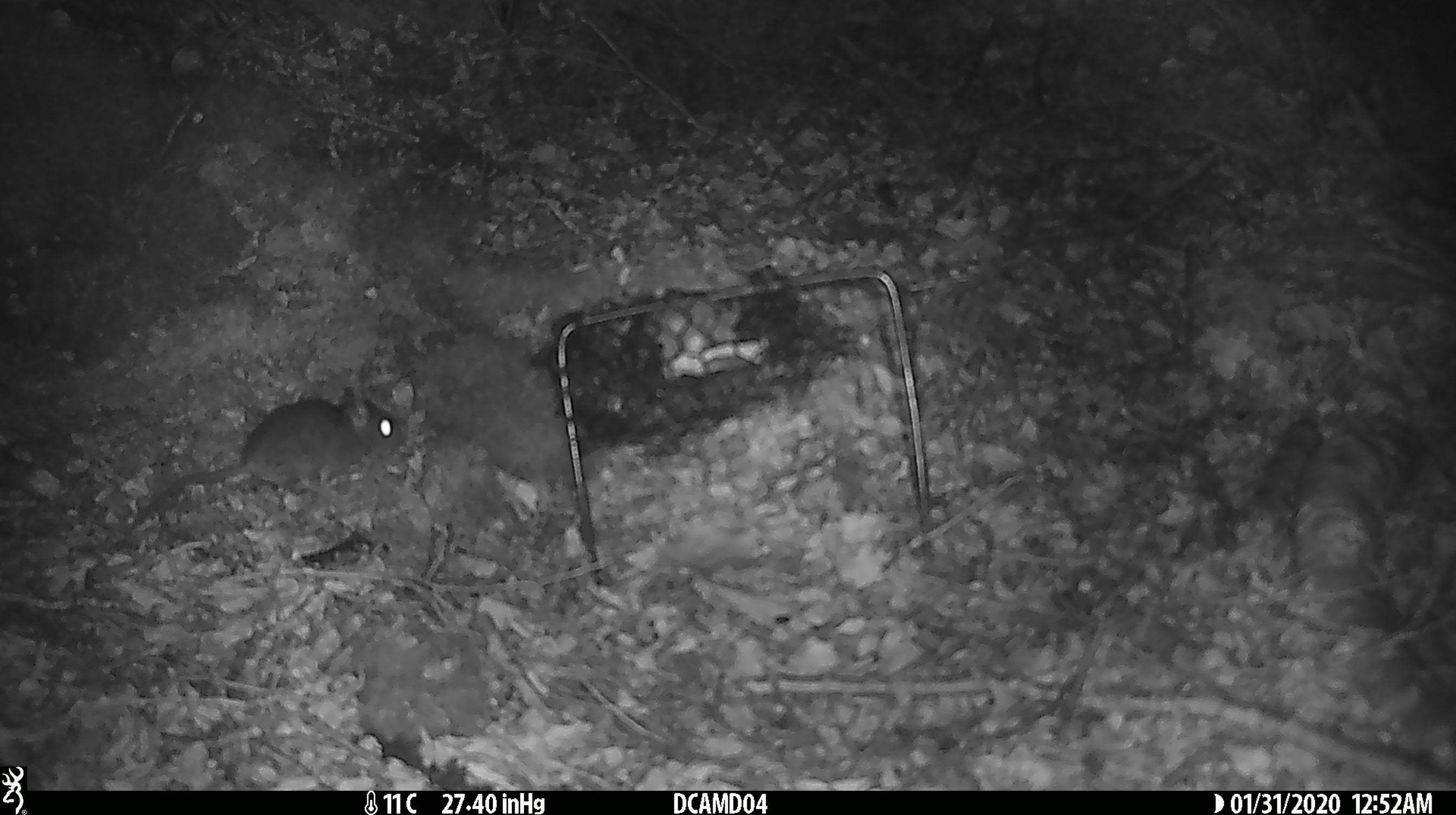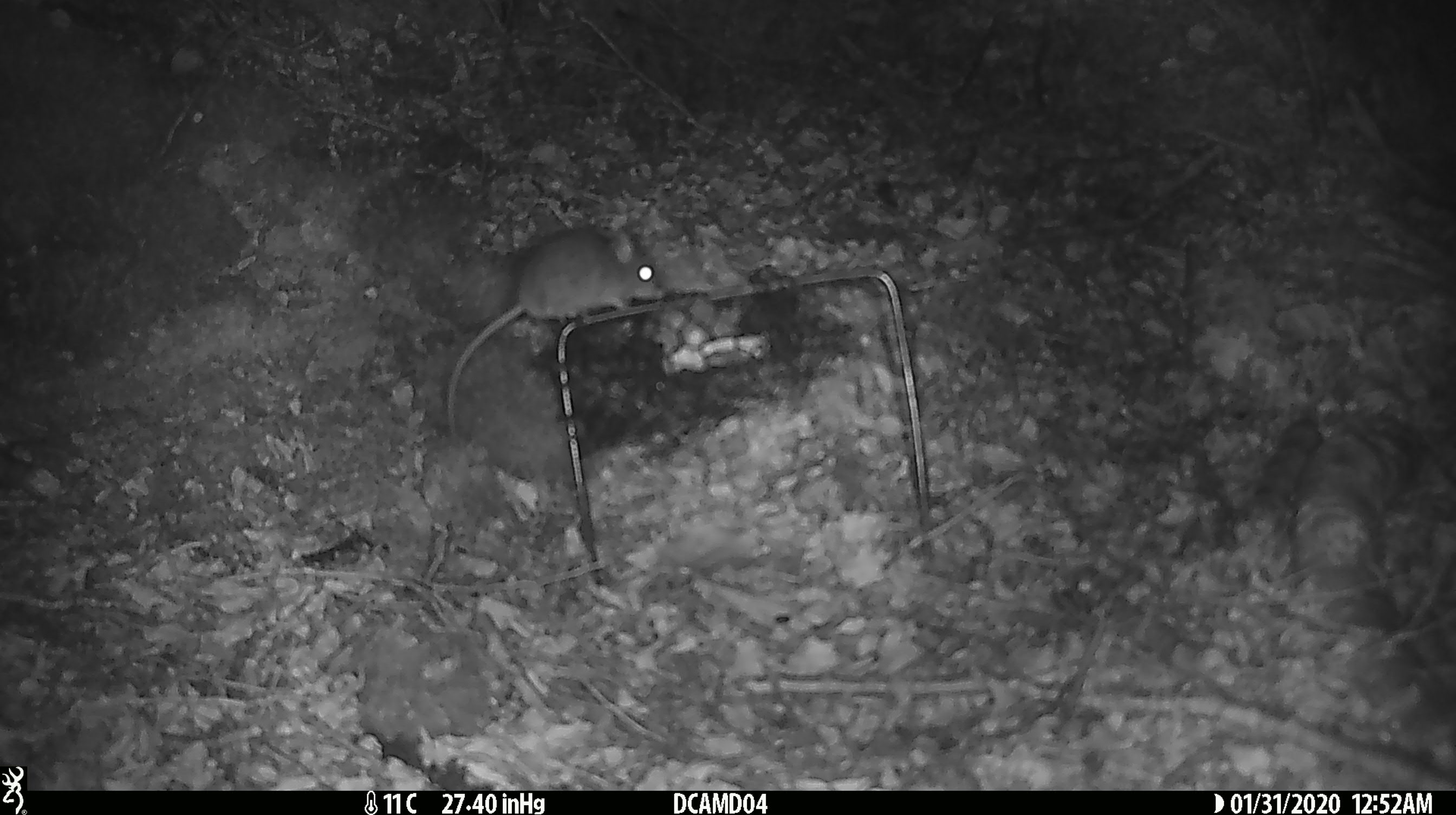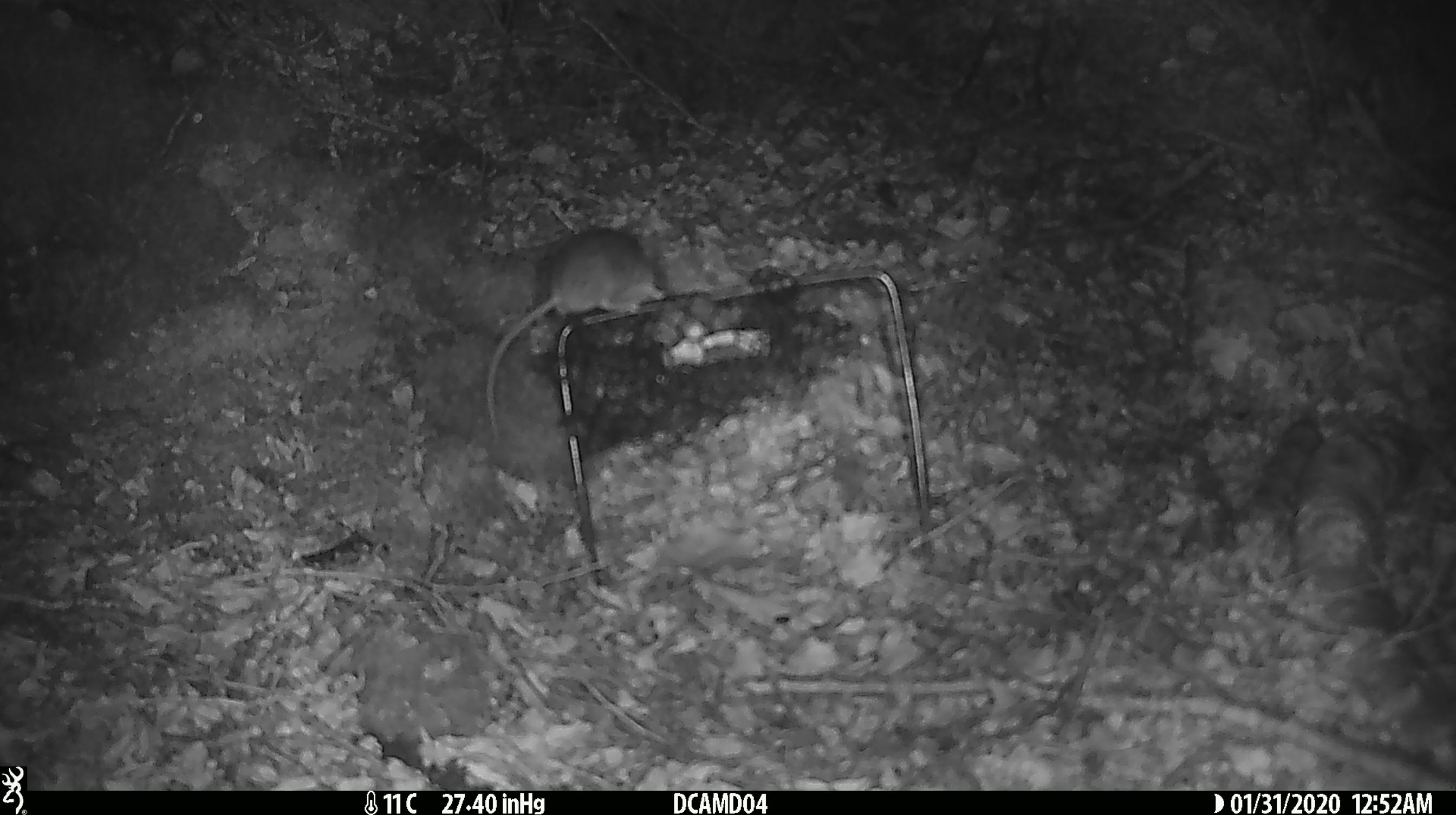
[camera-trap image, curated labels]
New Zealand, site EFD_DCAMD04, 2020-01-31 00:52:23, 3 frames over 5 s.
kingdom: Animalia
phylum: Chordata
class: Mammalia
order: Rodentia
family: Muridae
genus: Mus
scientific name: Mus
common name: mouse